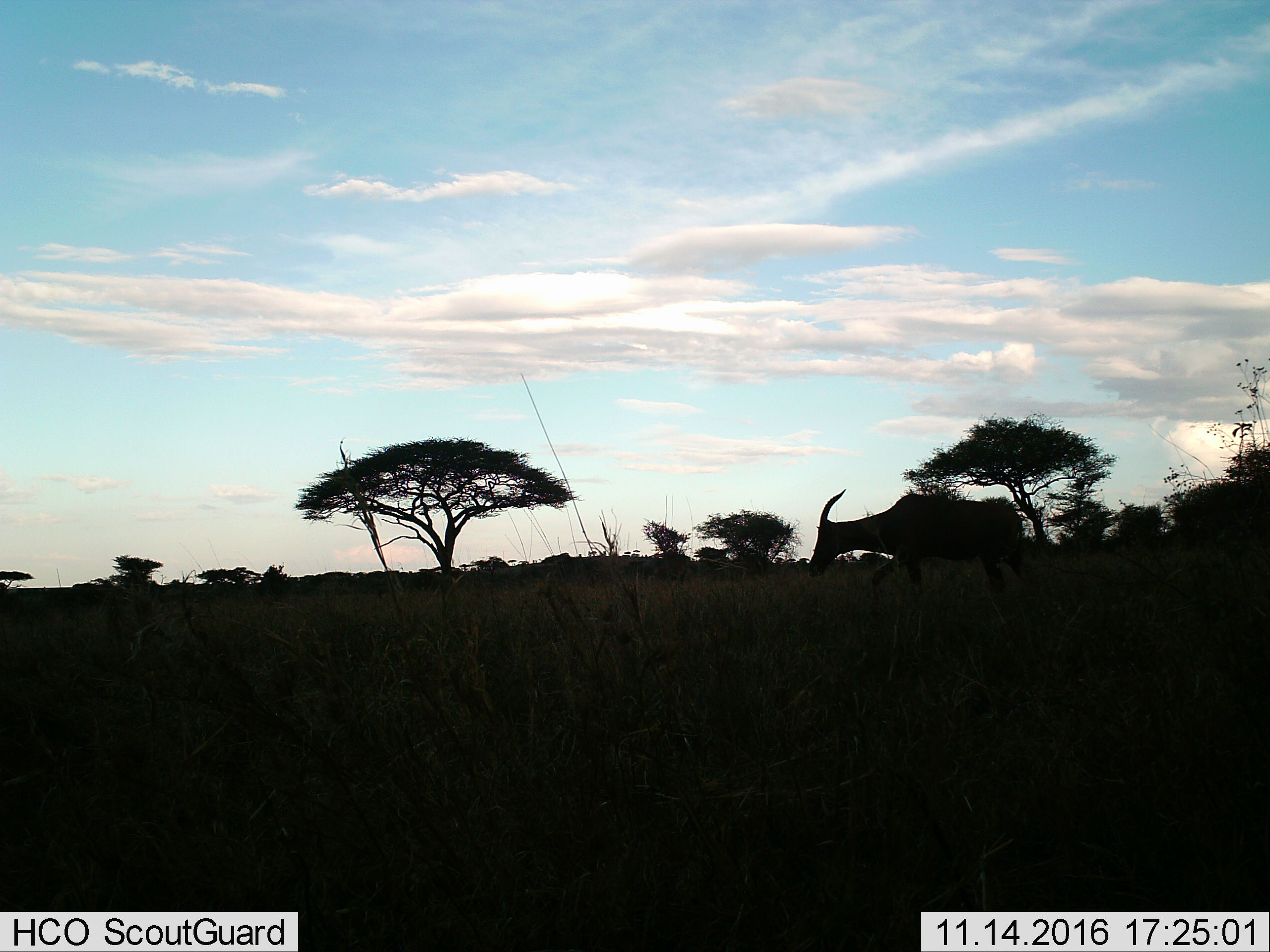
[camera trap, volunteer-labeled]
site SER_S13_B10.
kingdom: Animalia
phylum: Chordata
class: Mammalia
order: Artiodactyla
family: Bovidae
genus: Damaliscus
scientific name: Damaliscus lunatus jimela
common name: topi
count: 1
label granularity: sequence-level